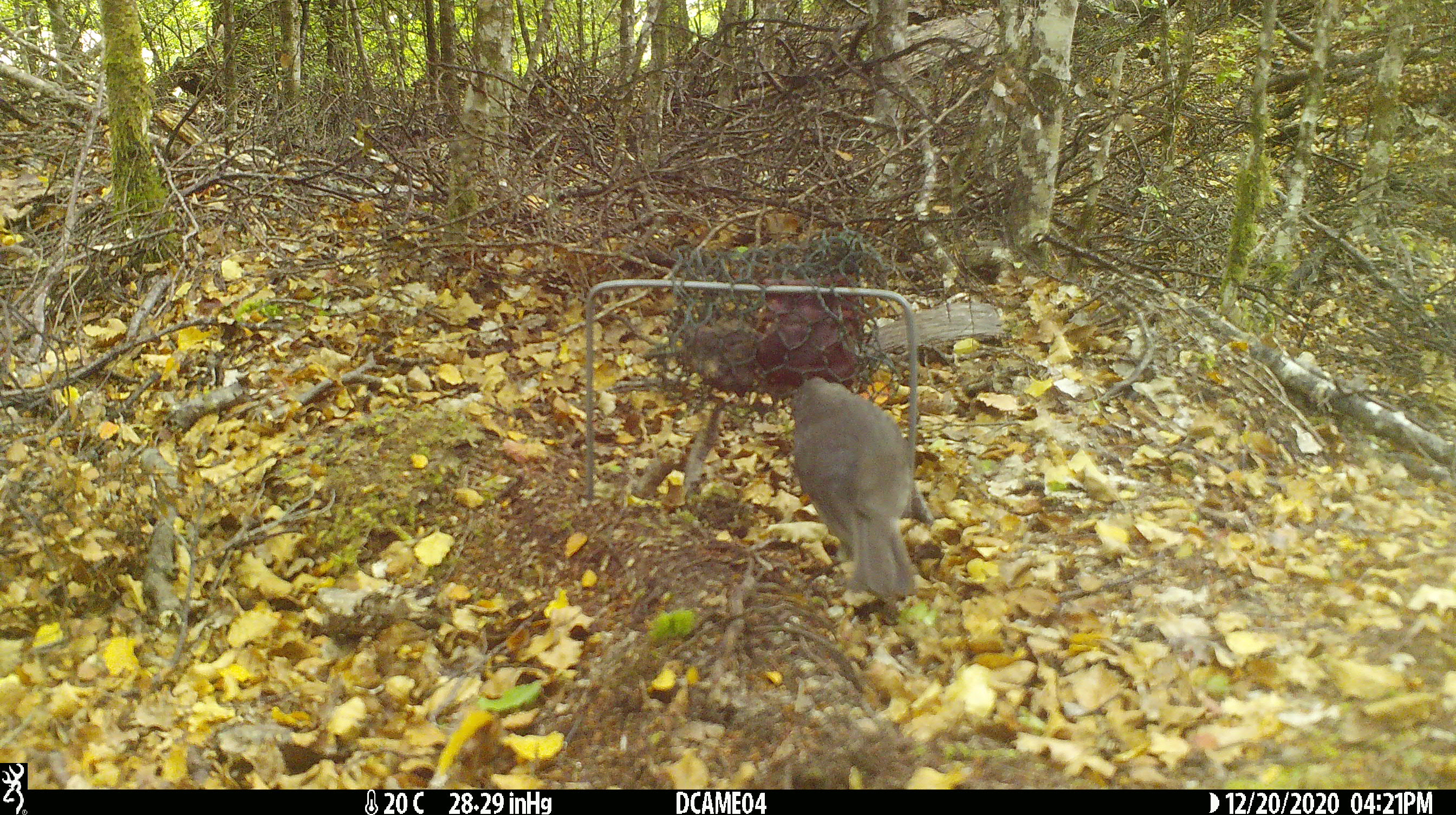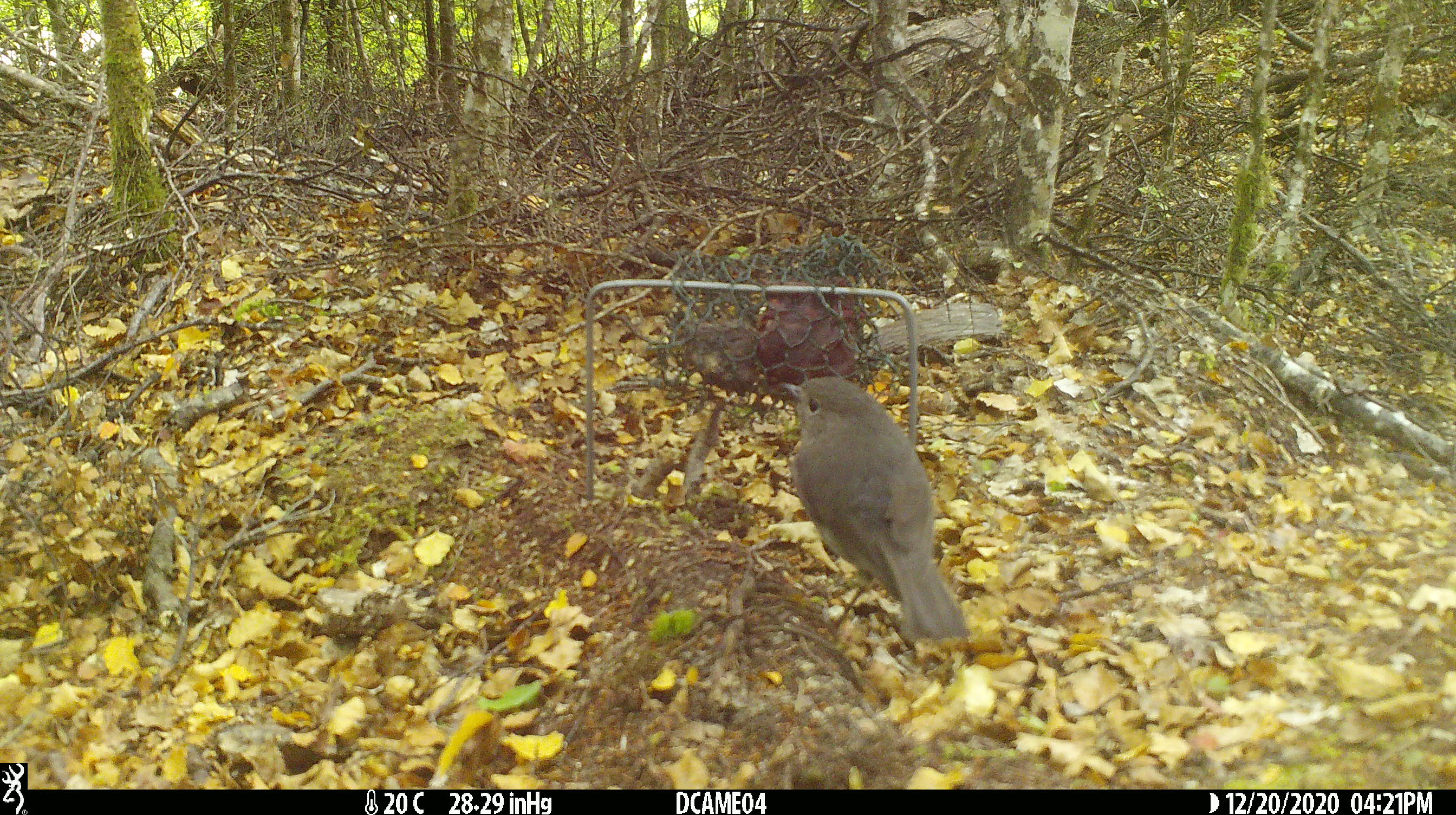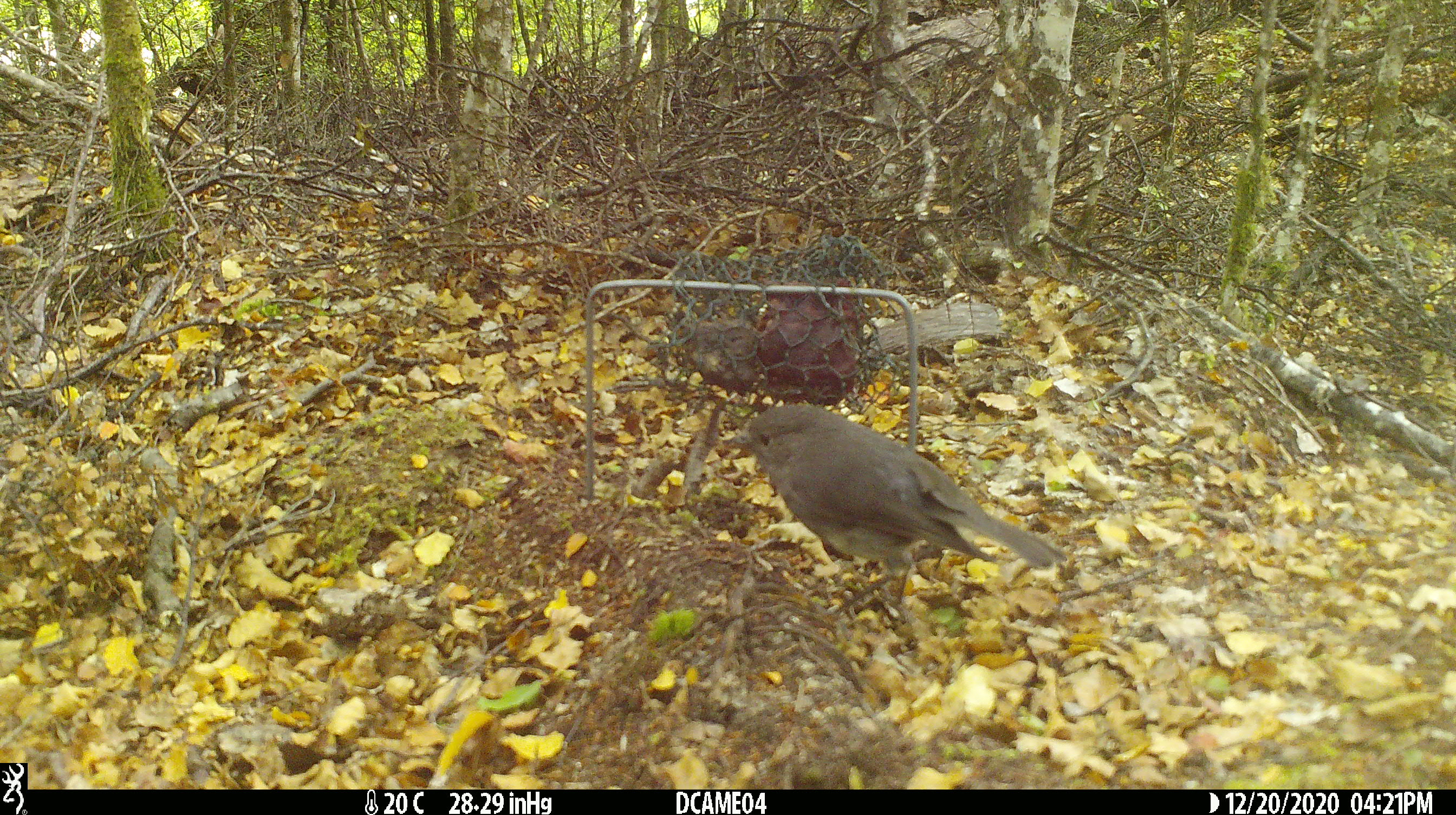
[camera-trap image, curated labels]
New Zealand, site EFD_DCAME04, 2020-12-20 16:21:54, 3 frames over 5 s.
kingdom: Animalia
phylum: Chordata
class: Aves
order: Passeriformes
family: Petroicidae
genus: Petroica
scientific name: Petroica australis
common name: new zealand robin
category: robin